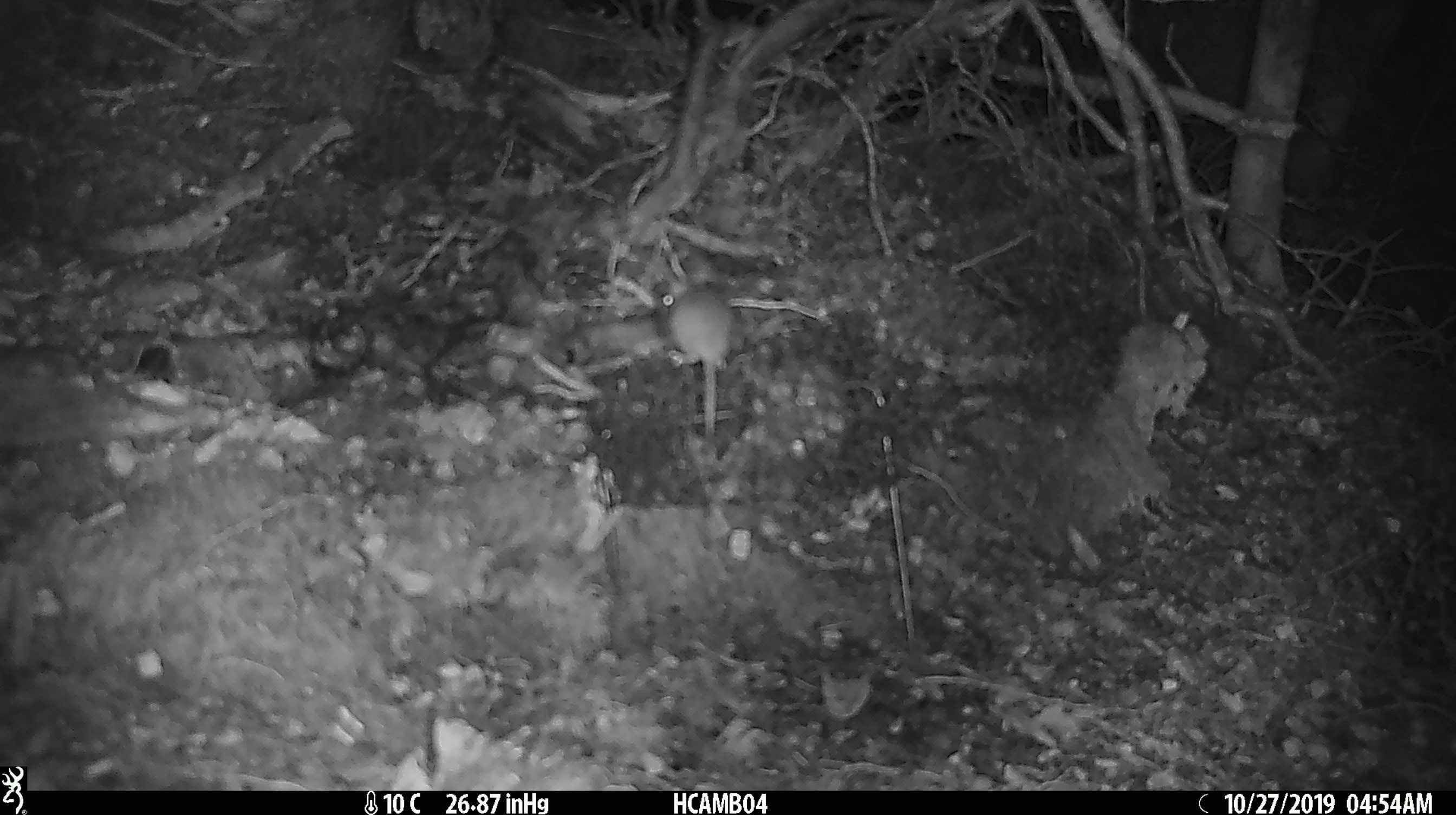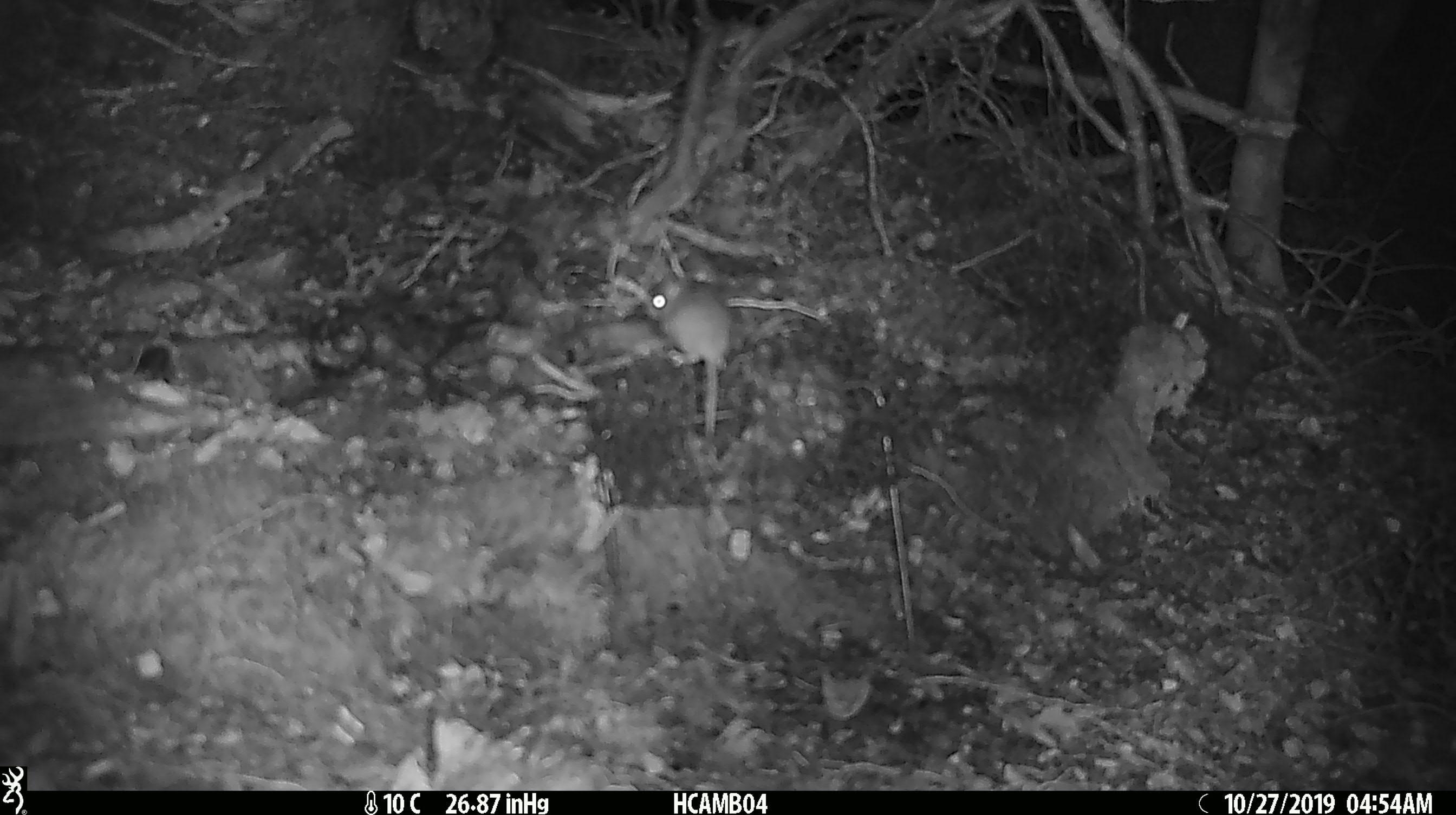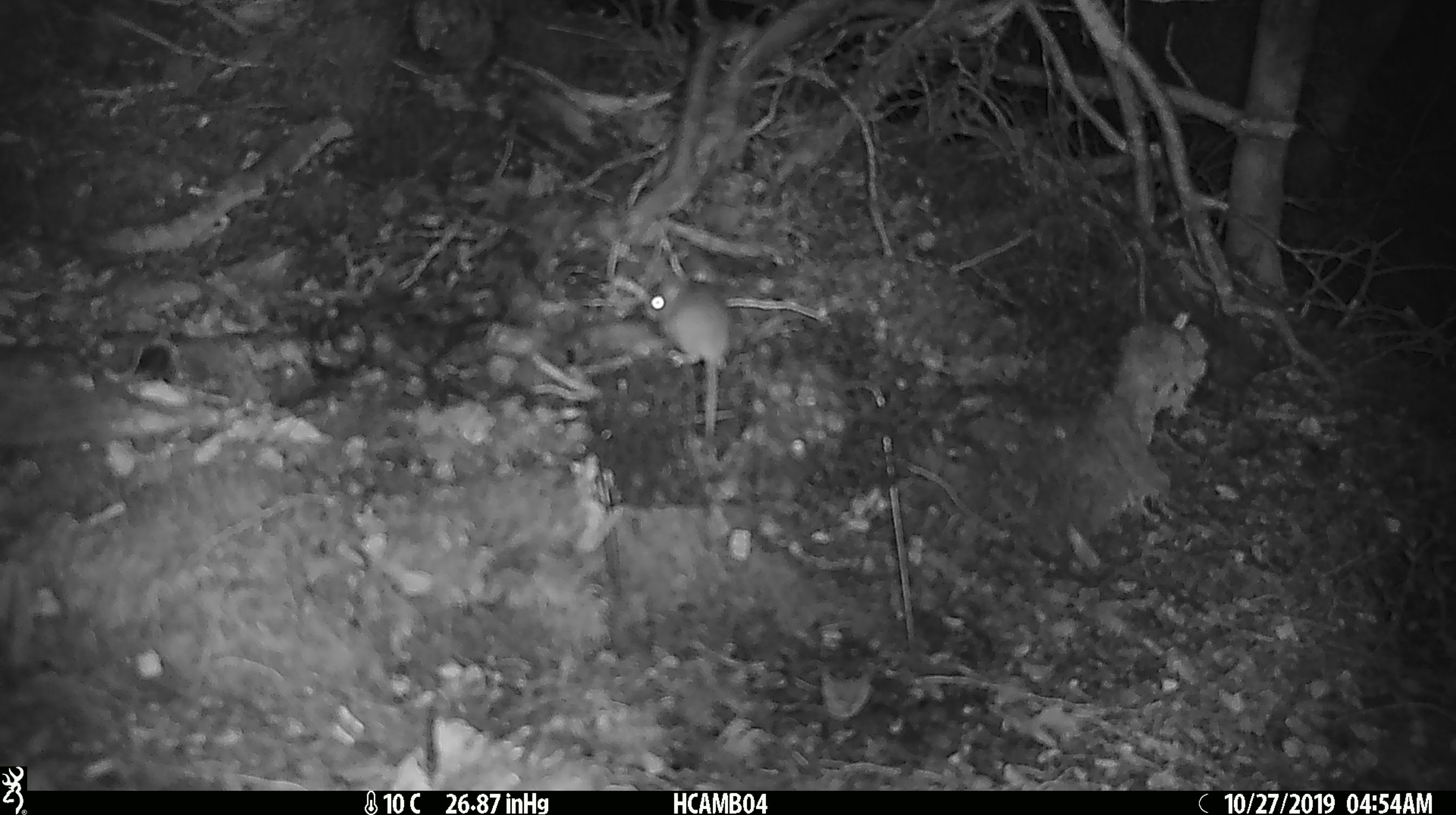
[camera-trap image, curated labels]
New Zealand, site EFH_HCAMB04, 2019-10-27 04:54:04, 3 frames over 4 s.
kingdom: Animalia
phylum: Chordata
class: Mammalia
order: Rodentia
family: Muridae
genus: Mus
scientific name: Mus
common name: mouse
Mouse (Mus).